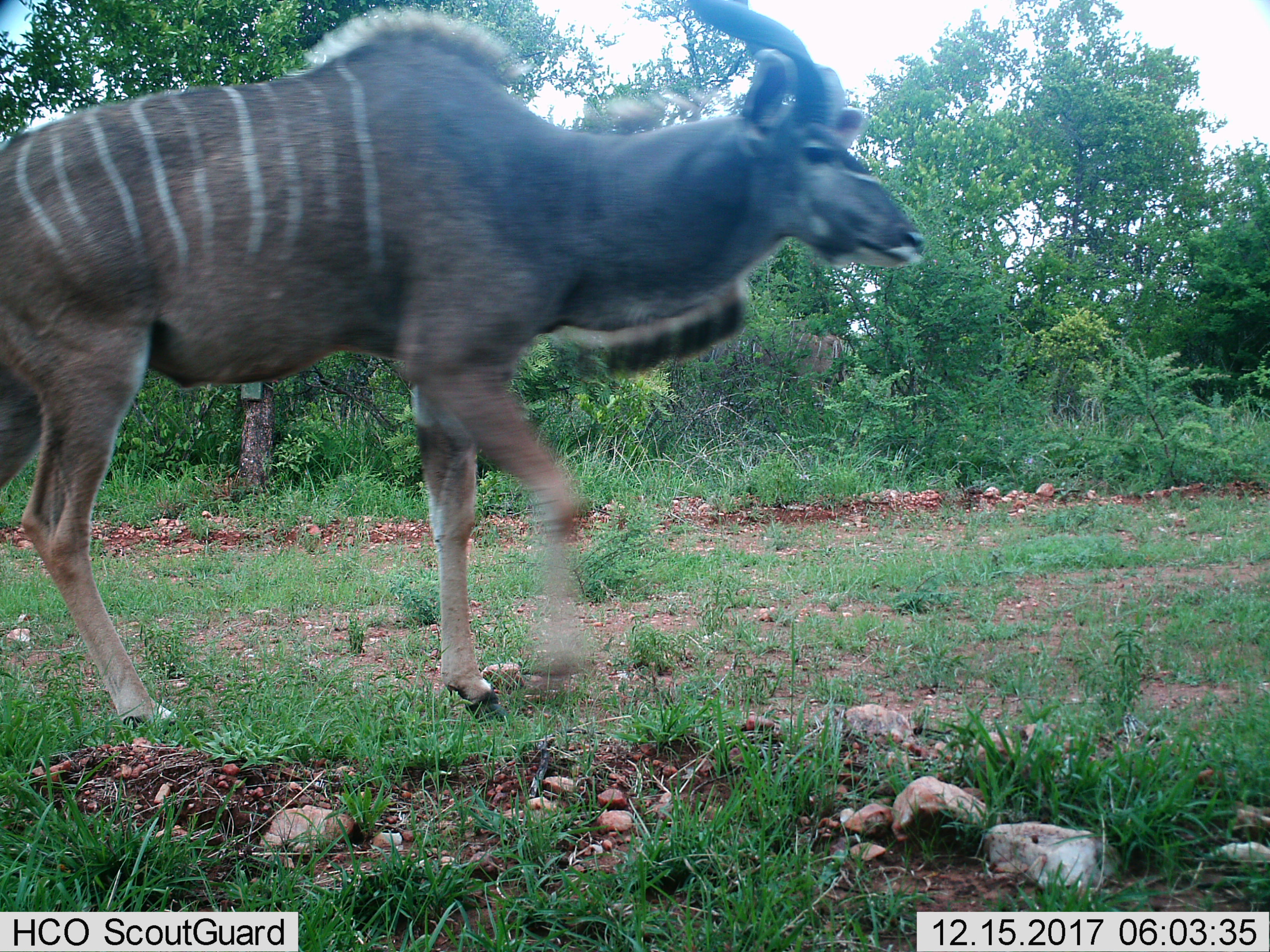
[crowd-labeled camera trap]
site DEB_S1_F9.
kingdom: Animalia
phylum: Chordata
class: Mammalia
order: Artiodactyla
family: Bovidae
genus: Tragelaphus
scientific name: Tragelaphus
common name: kudu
Kudu (Tragelaphus), count 1. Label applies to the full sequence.